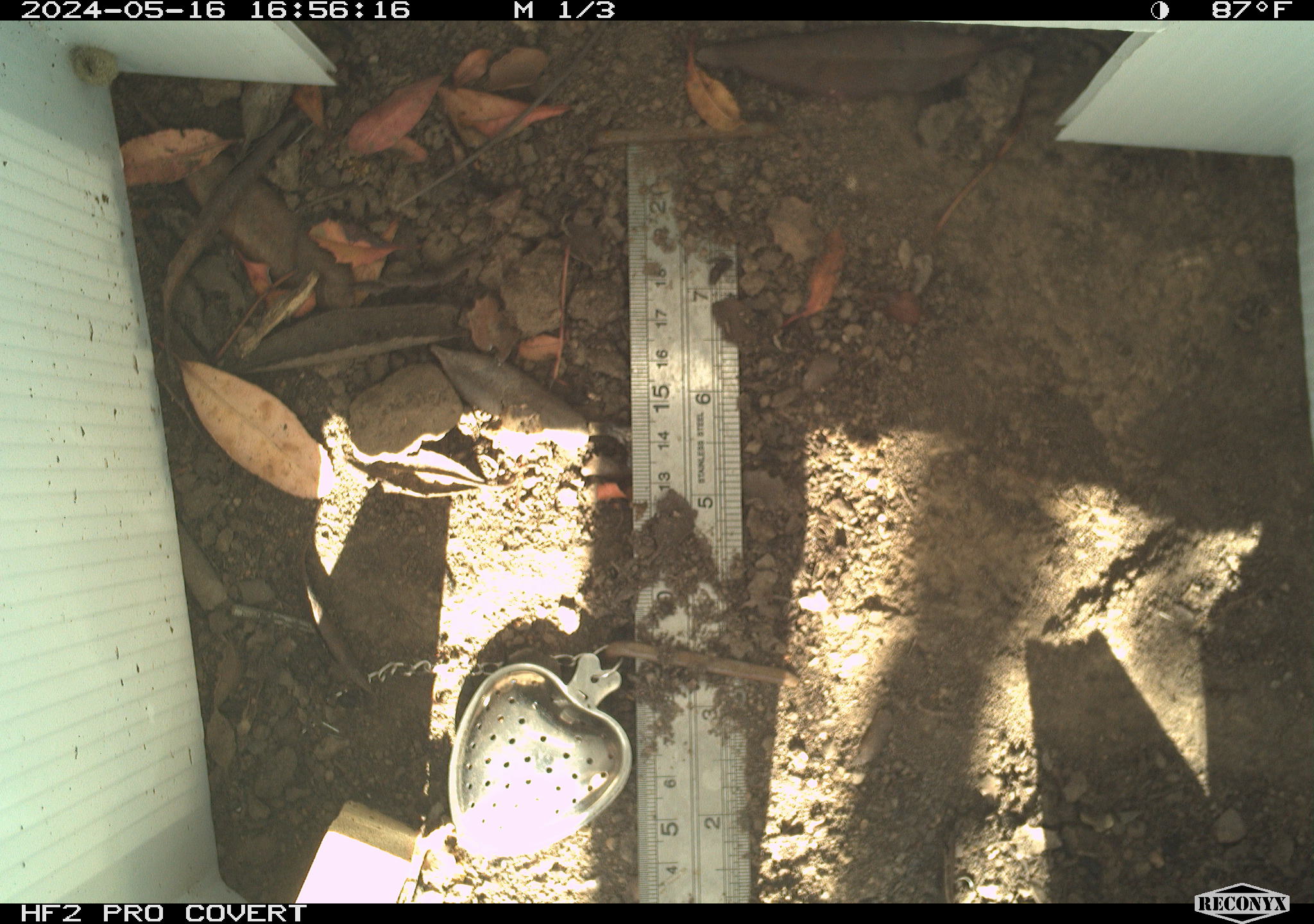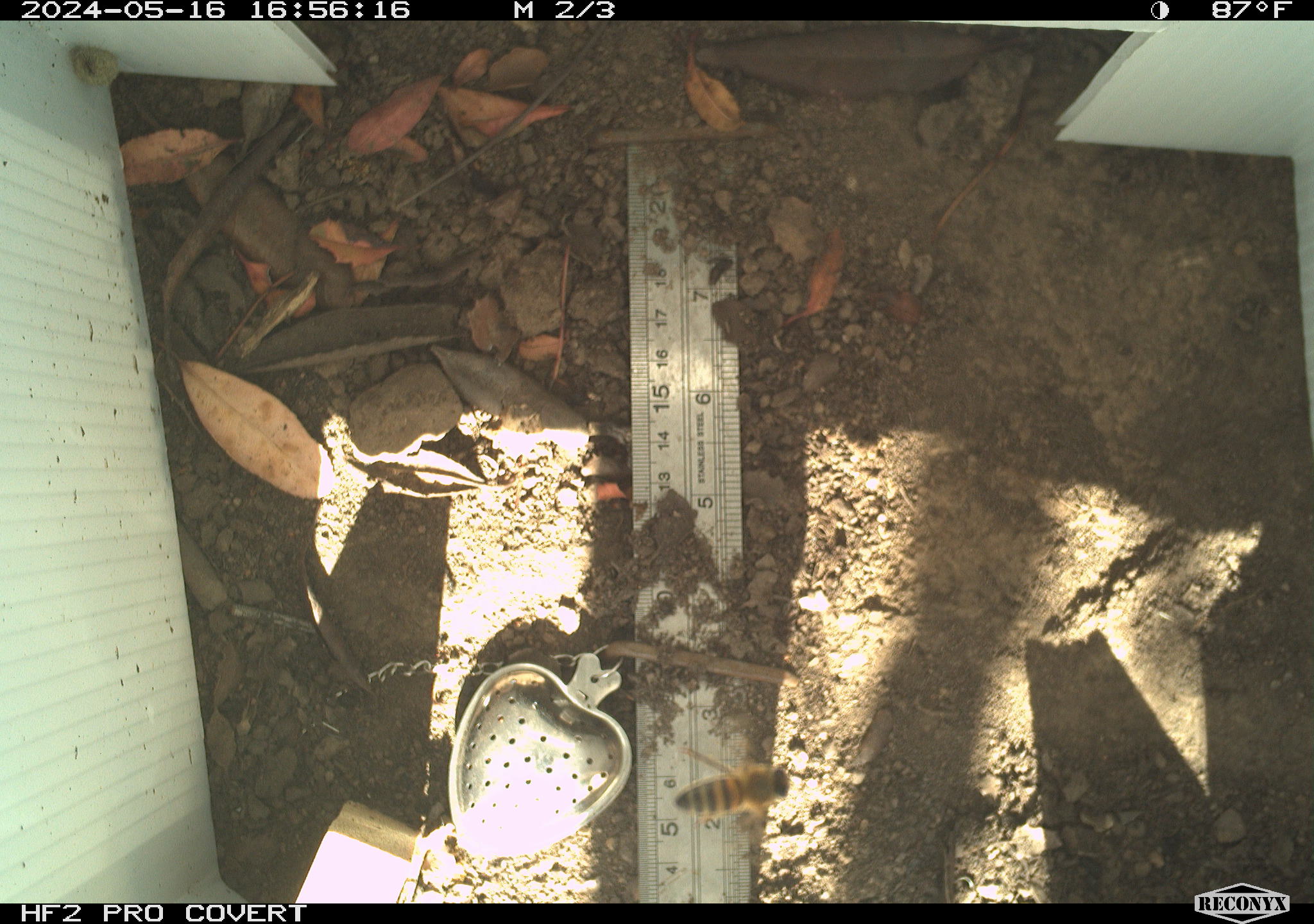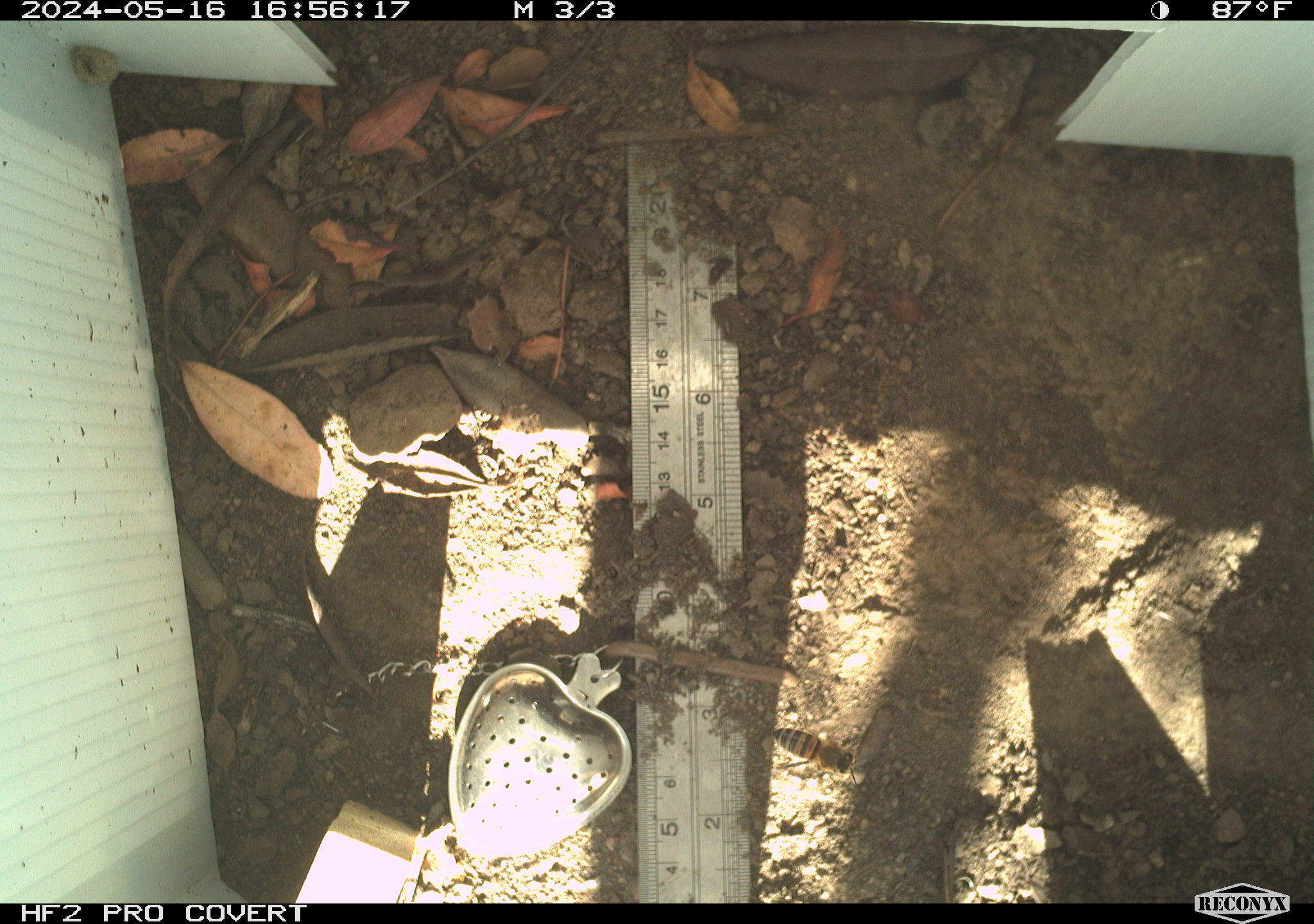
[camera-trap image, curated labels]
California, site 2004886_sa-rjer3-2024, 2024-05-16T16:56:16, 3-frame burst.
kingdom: Animalia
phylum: Arthropoda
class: Insecta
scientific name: Insecta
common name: insect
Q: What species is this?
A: Insect (Insecta).